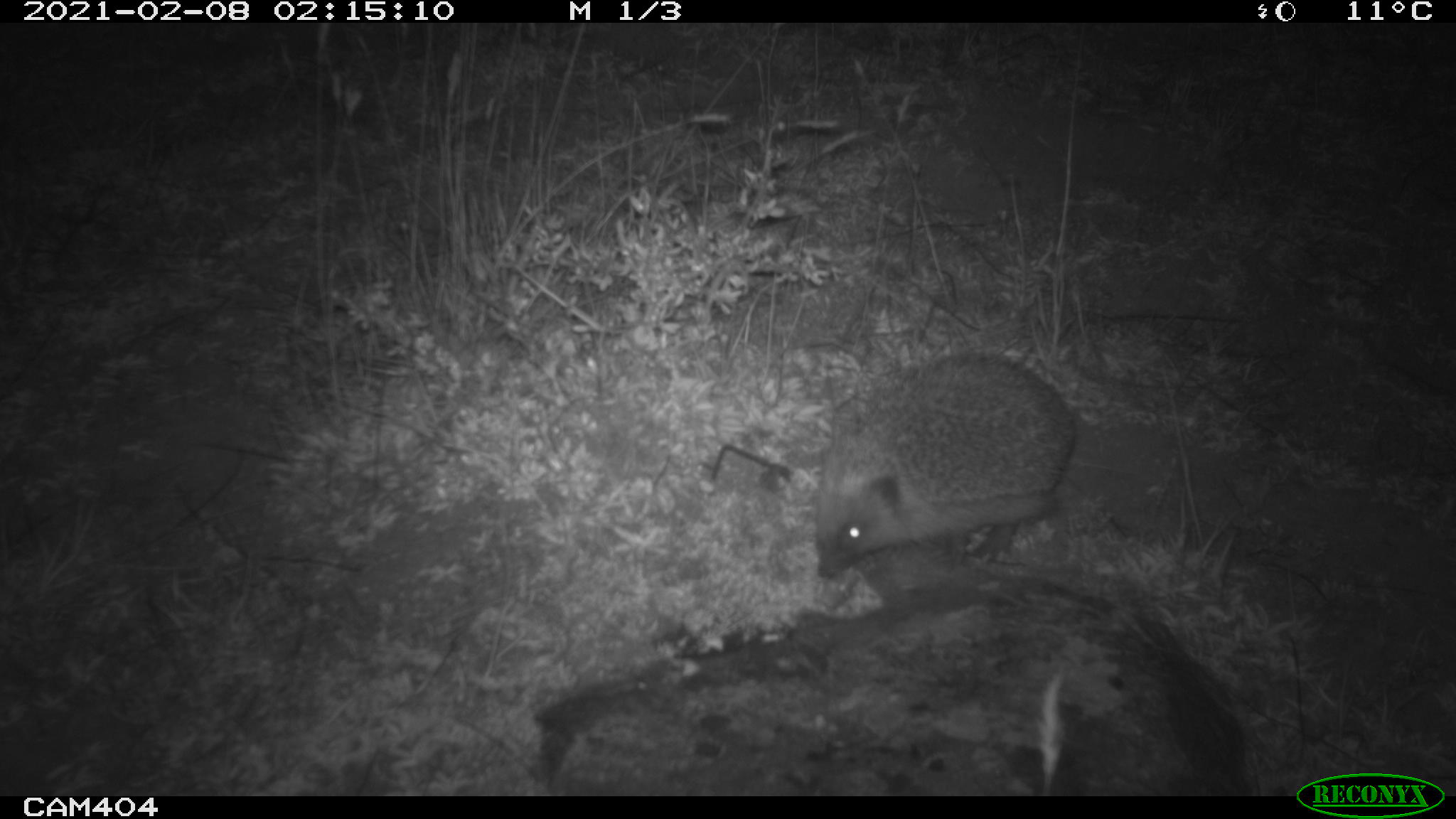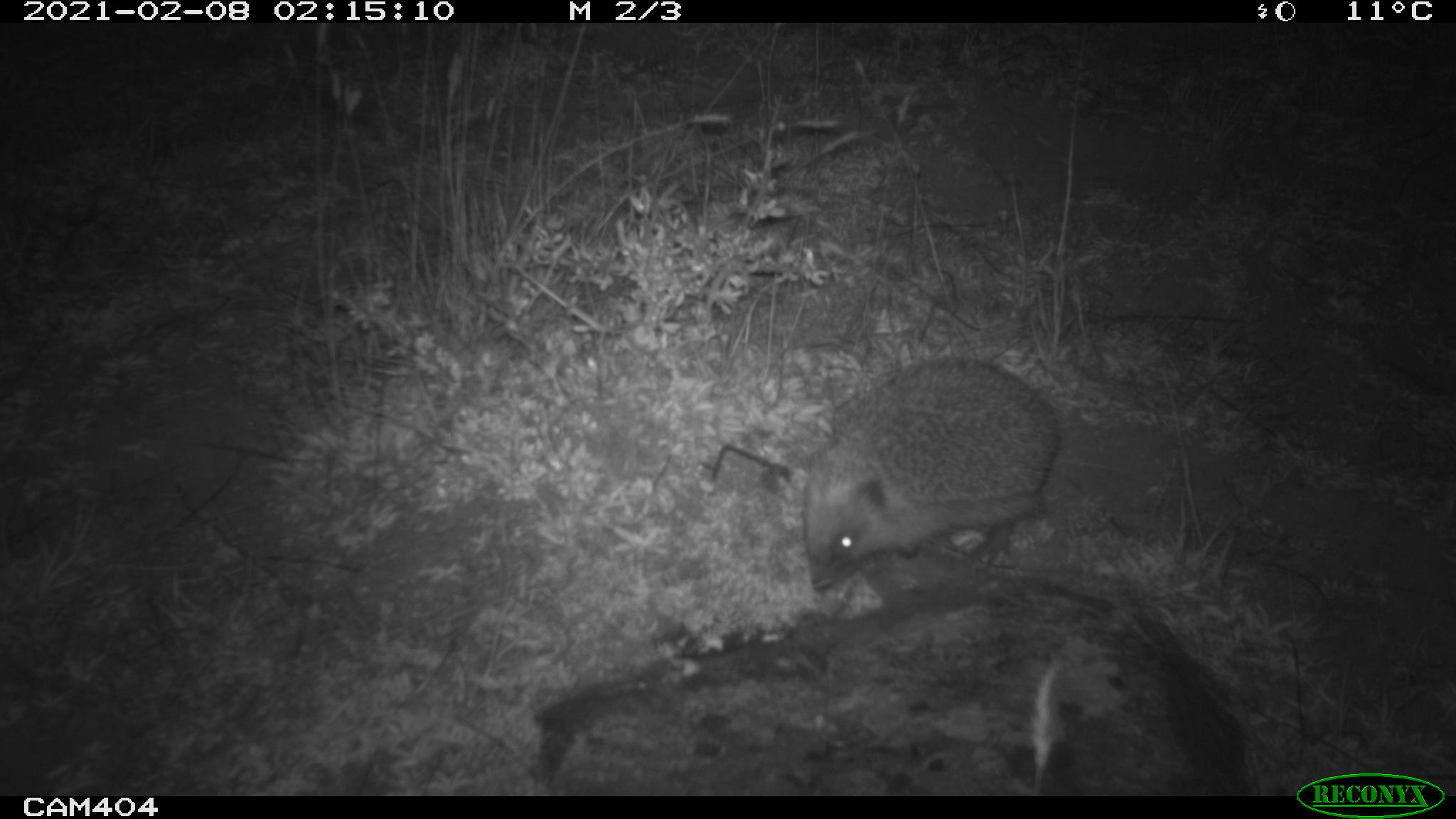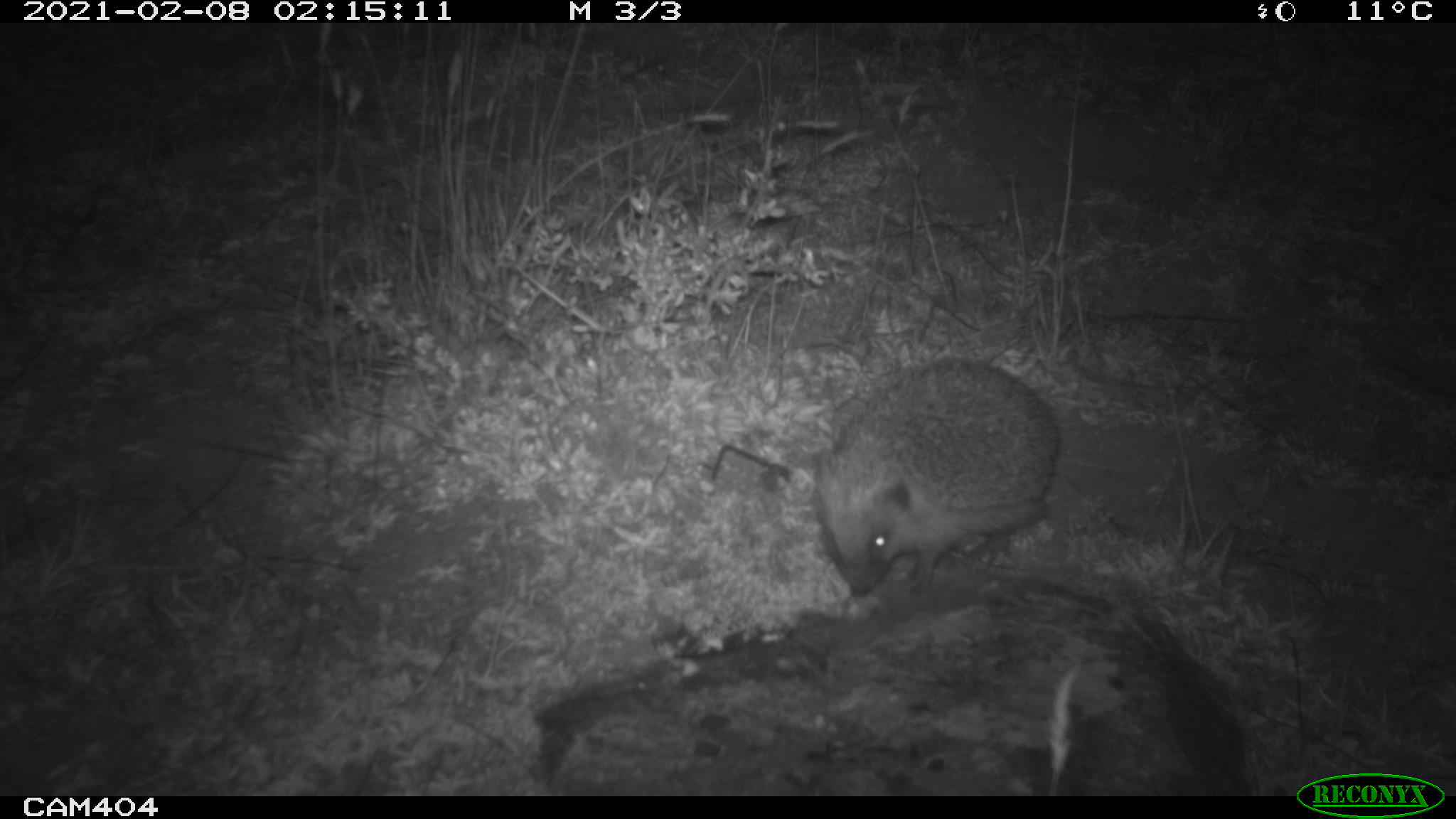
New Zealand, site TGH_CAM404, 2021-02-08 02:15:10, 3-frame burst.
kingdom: Animalia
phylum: Chordata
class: Mammalia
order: Eulipotyphla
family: Erinaceidae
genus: Erinaceus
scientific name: Erinaceus europaeus europaeus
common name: european hedgehog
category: hedgehog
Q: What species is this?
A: Hedgehog (european hedgehog) (Erinaceus europaeus europaeus).